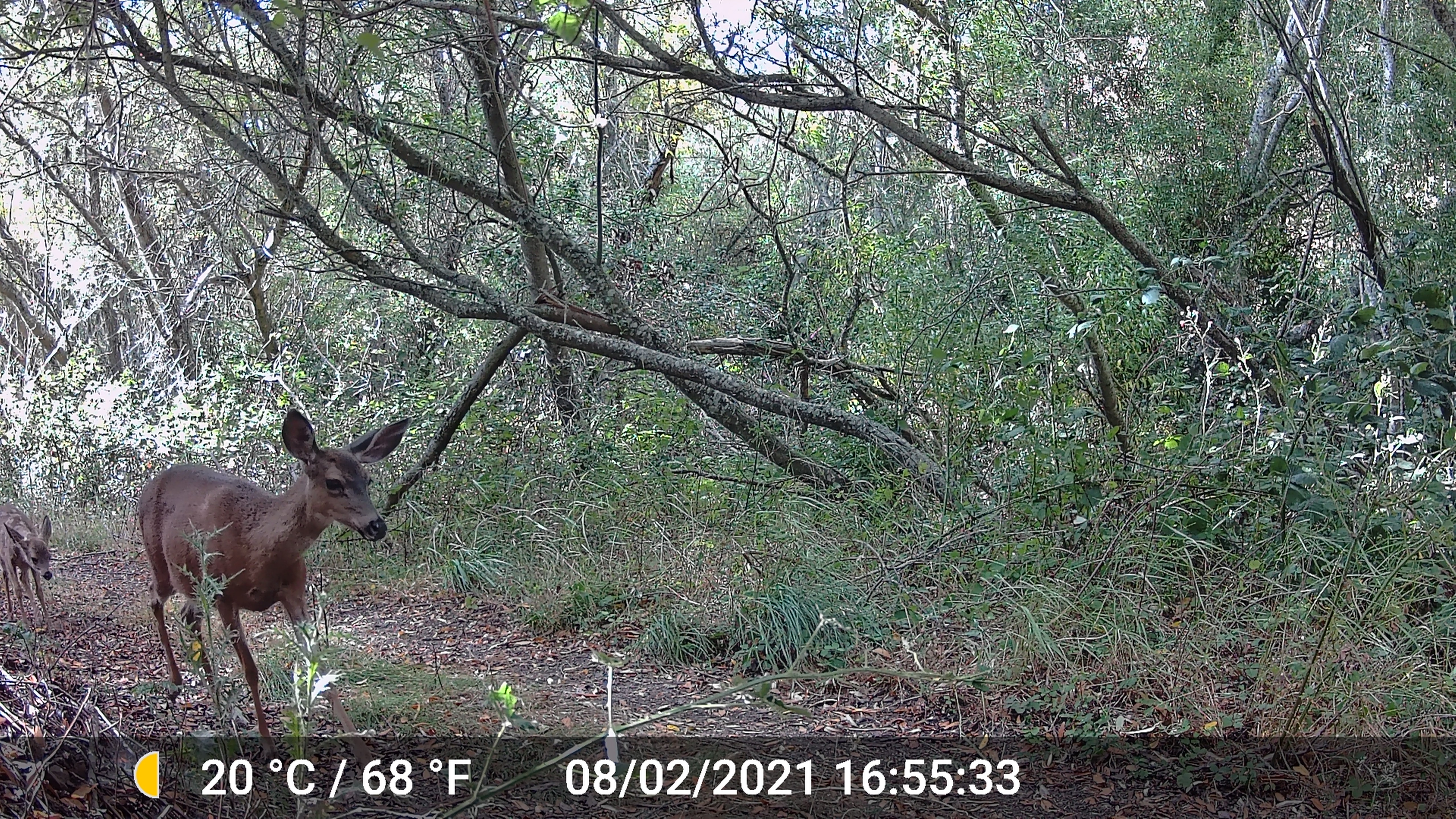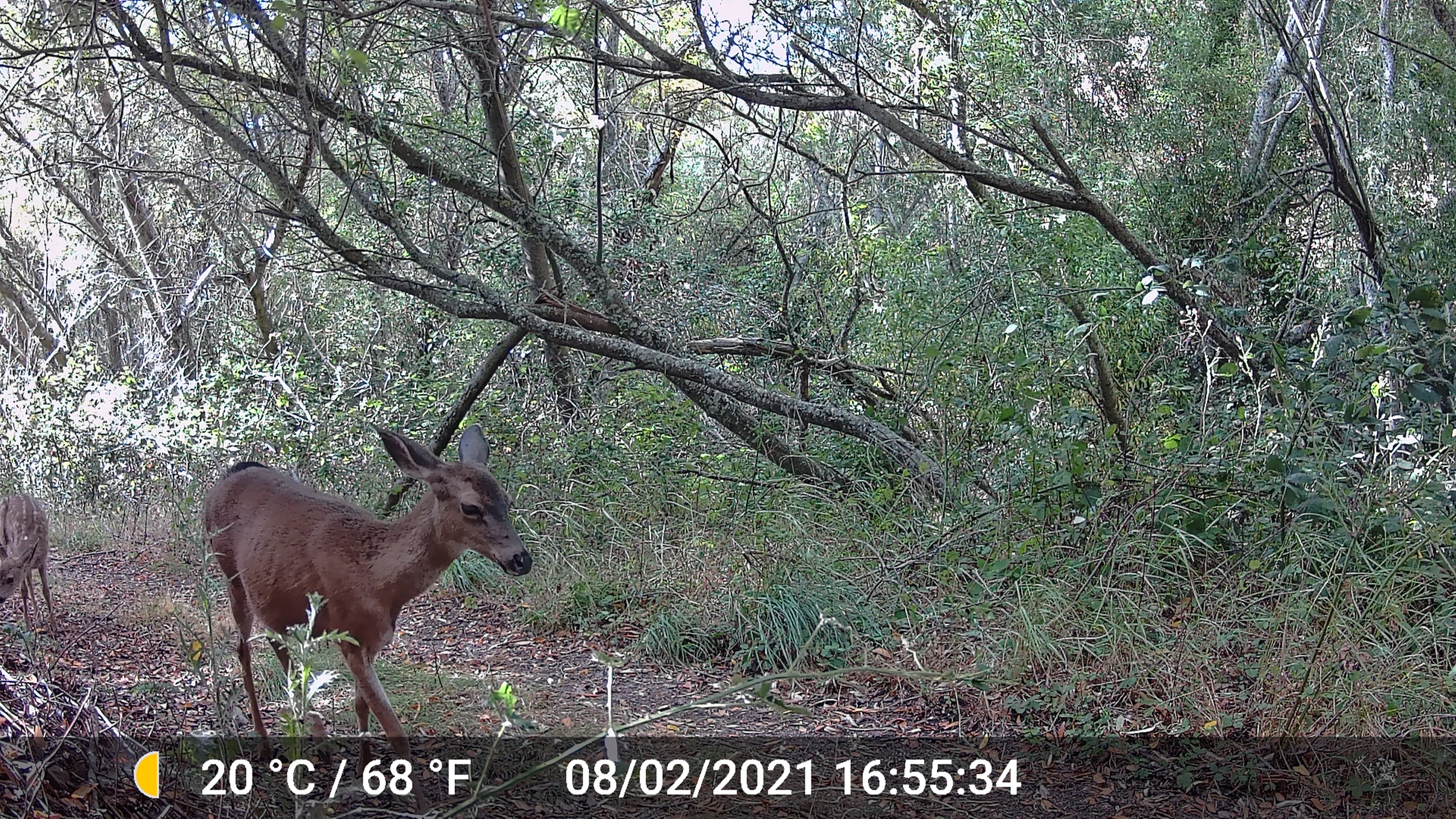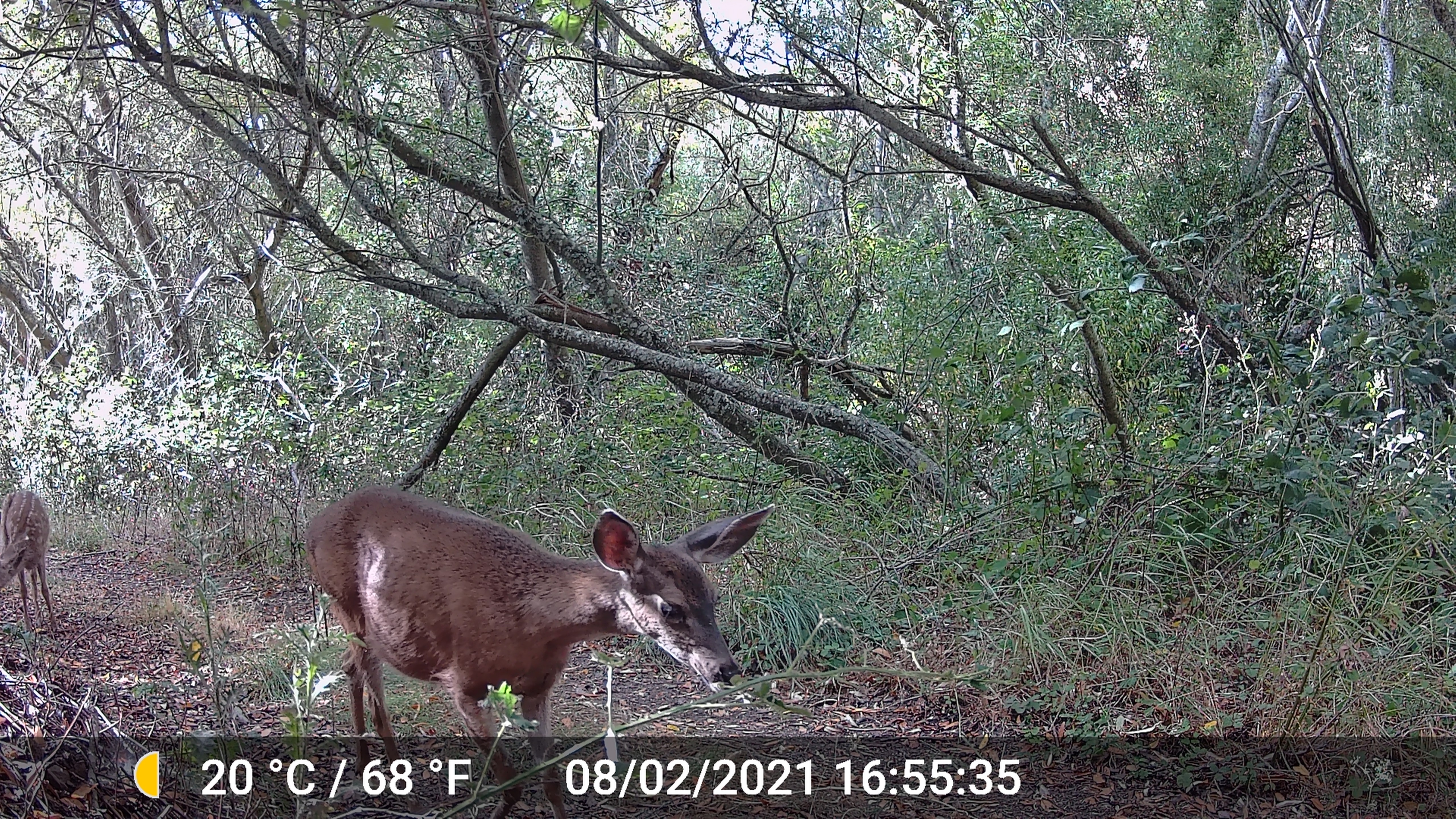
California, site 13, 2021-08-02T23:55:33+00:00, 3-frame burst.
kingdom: Animalia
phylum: Chordata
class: Mammalia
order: Artiodactyla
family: Cervidae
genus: Odocoileus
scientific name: Odocoileus hemionus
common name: mule deer